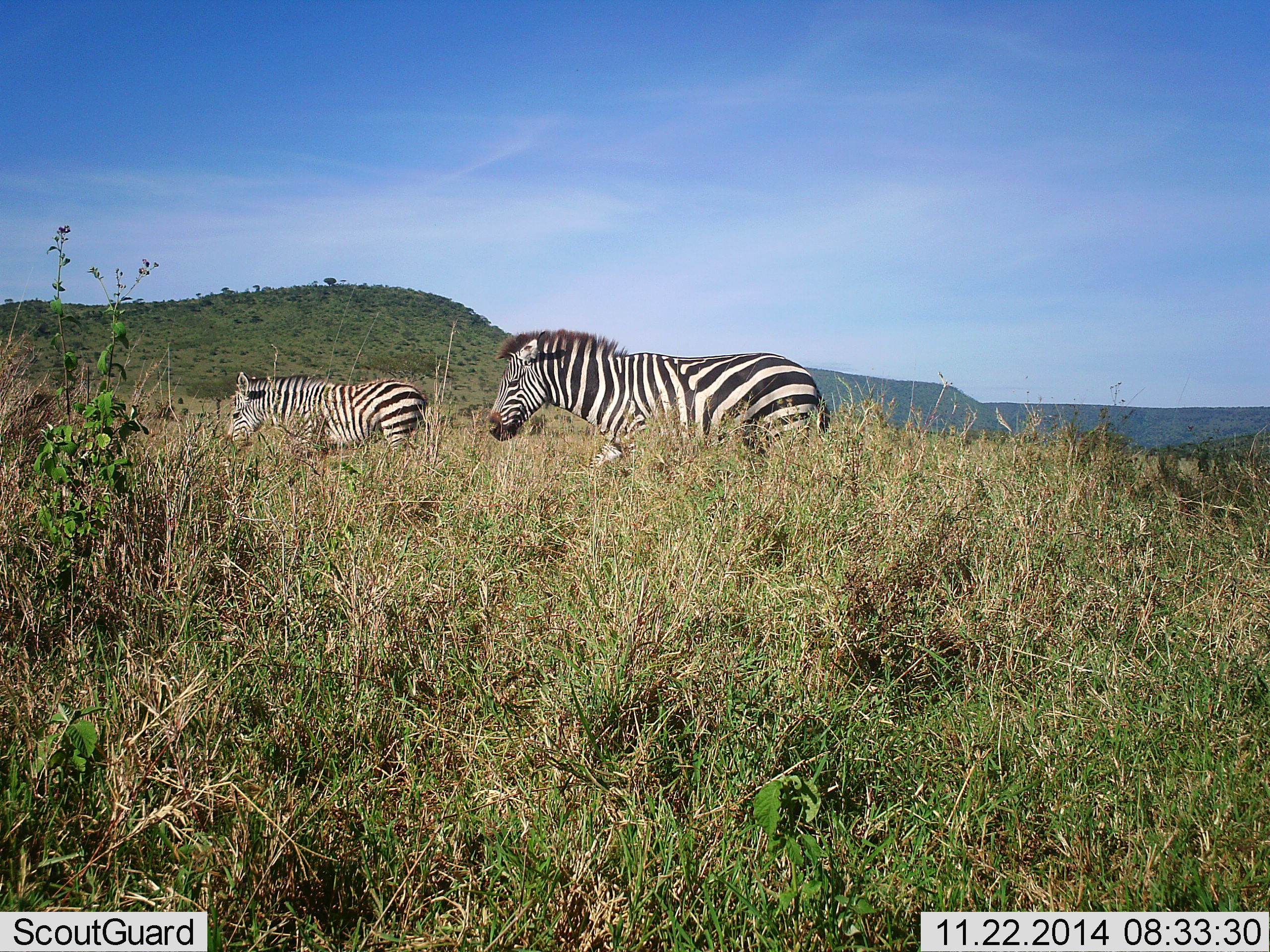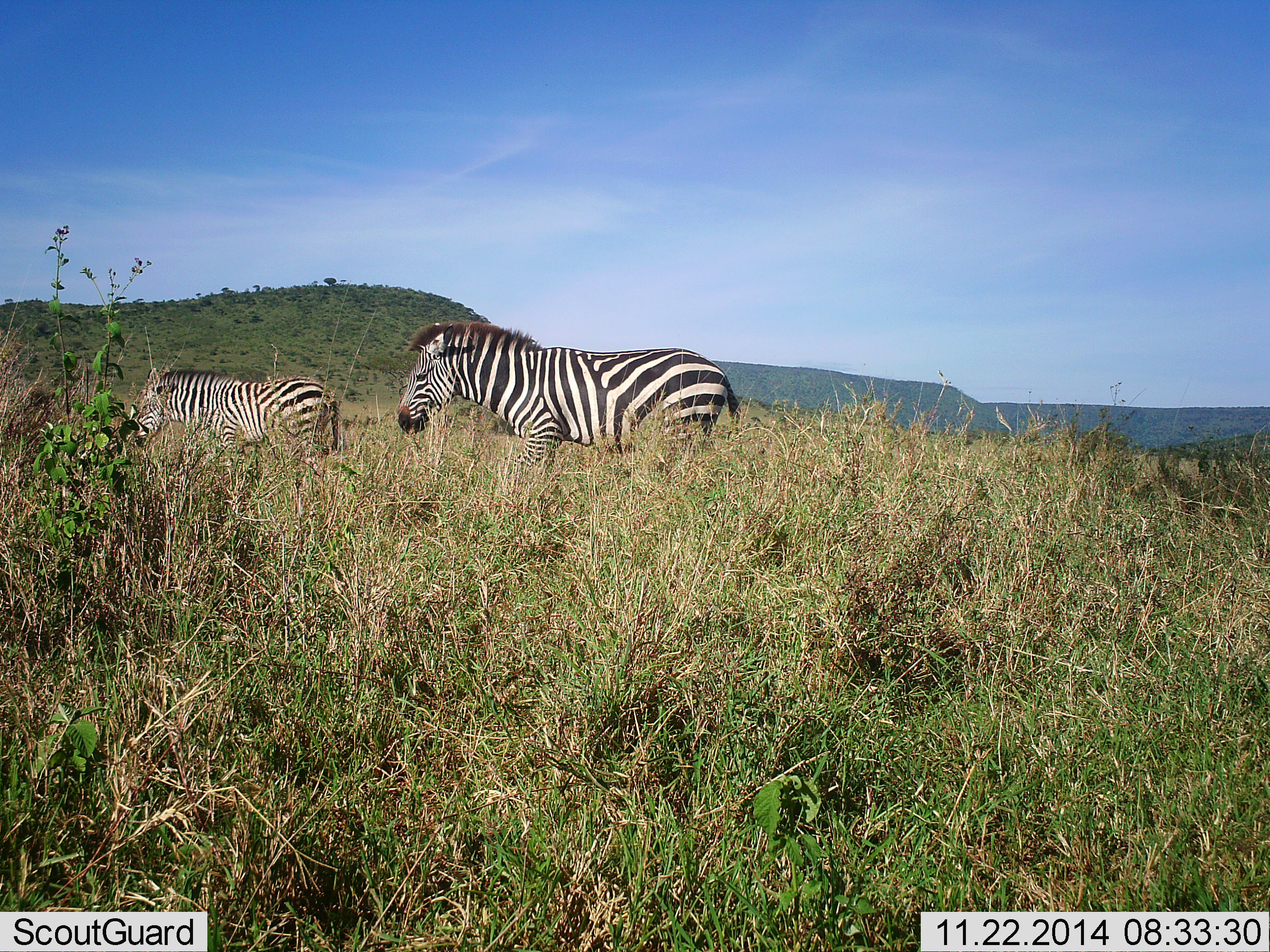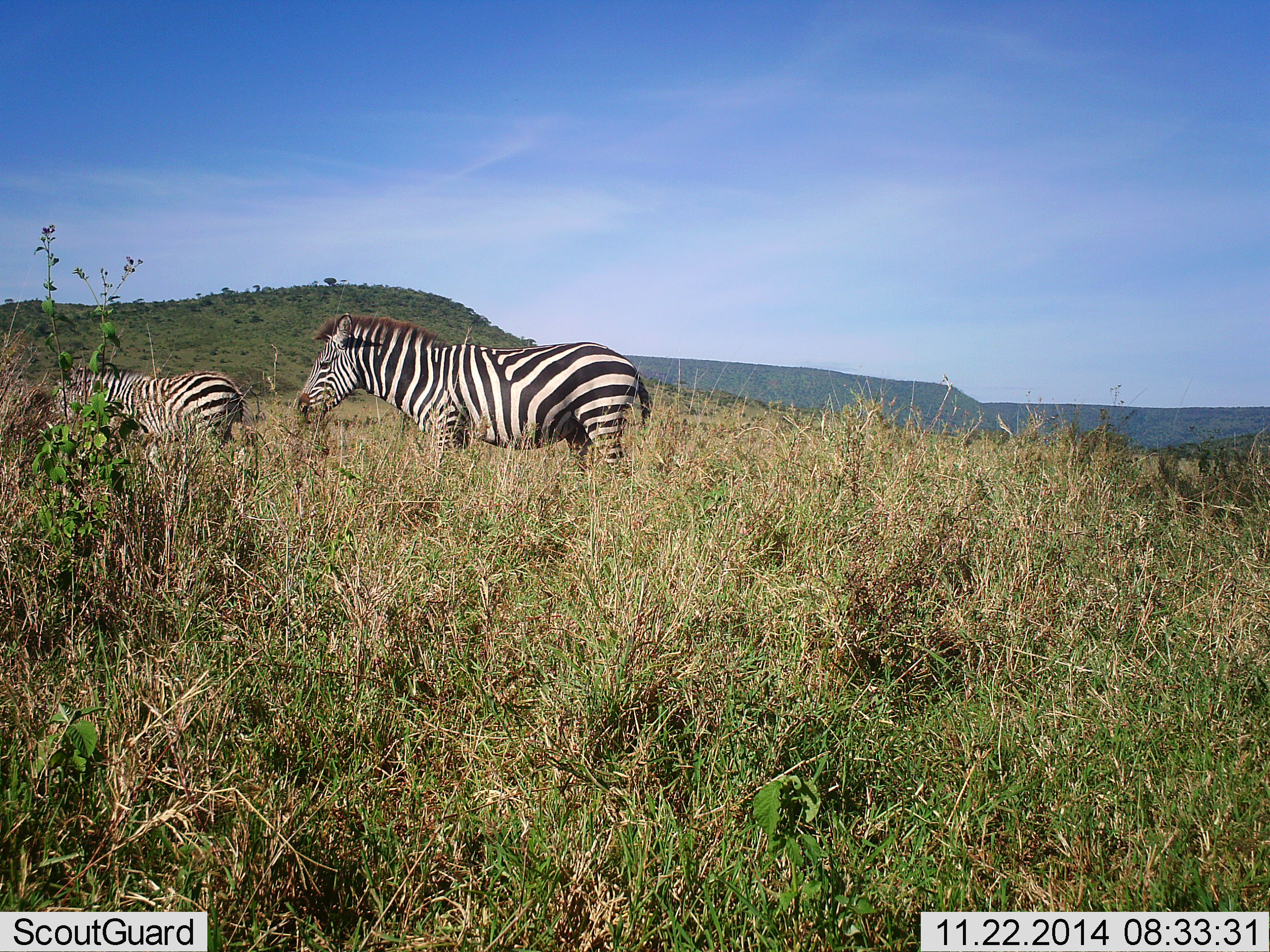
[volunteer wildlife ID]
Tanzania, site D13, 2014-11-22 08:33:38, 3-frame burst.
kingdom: Animalia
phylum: Chordata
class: Mammalia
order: Perissodactyla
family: Equidae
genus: Equus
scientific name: Equus quagga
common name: plains zebra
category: zebra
Zebra (plains zebra) (Equus quagga), count 2. Behavior (volunteer vote fractions): standing 10%, resting 0%, moving 90%, interacting 0%. Young present (vote fraction): 30%. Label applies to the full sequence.